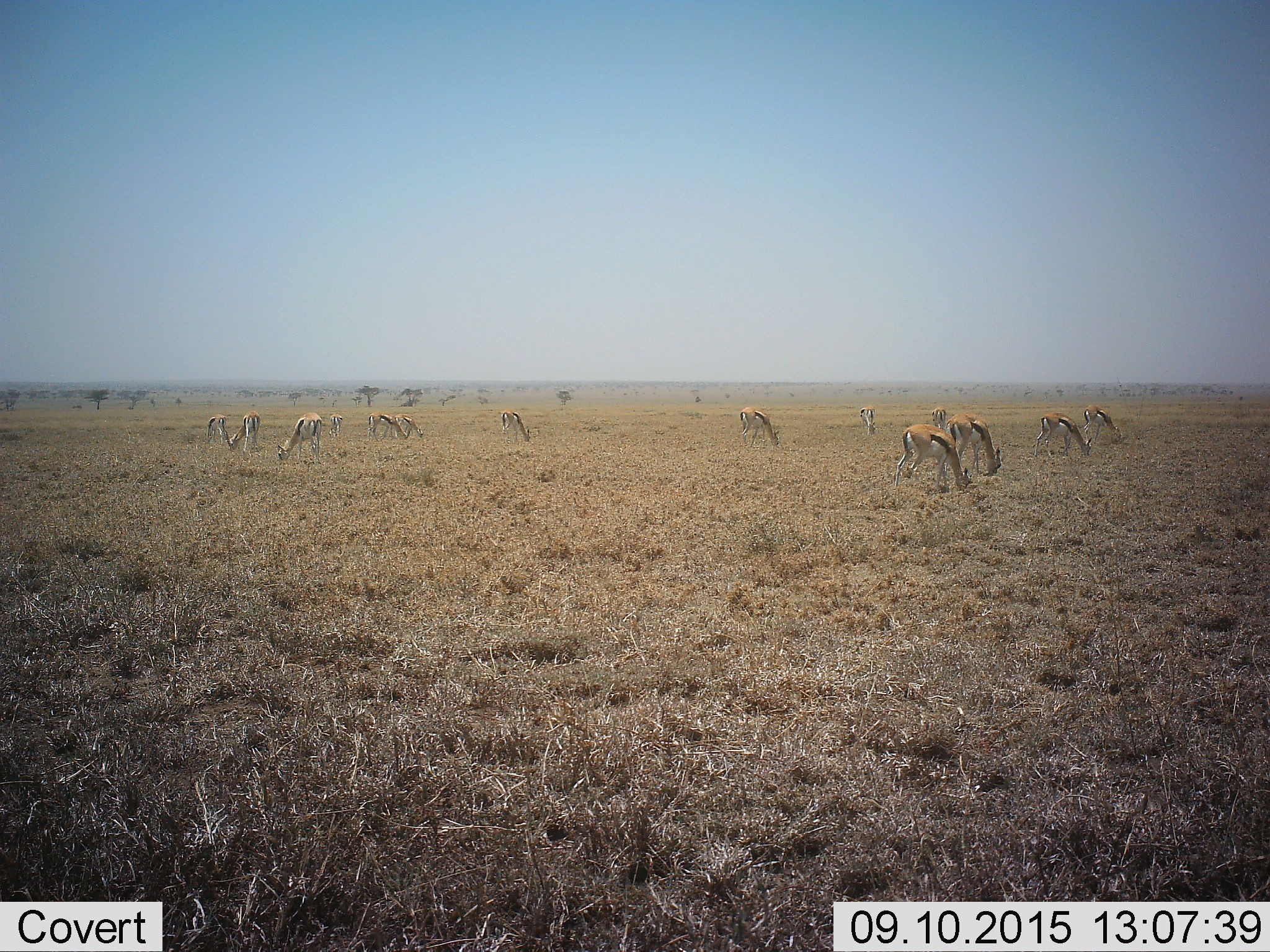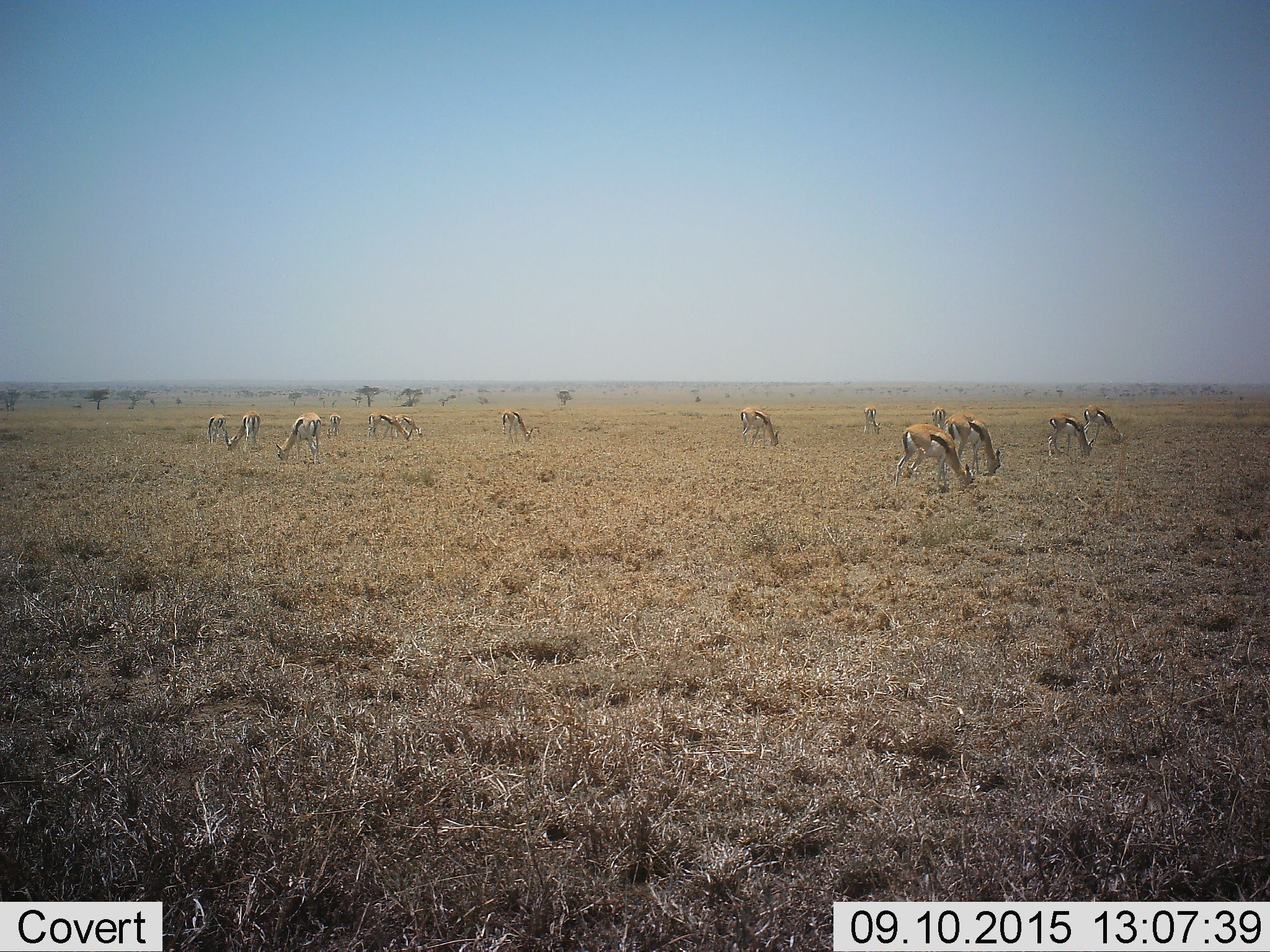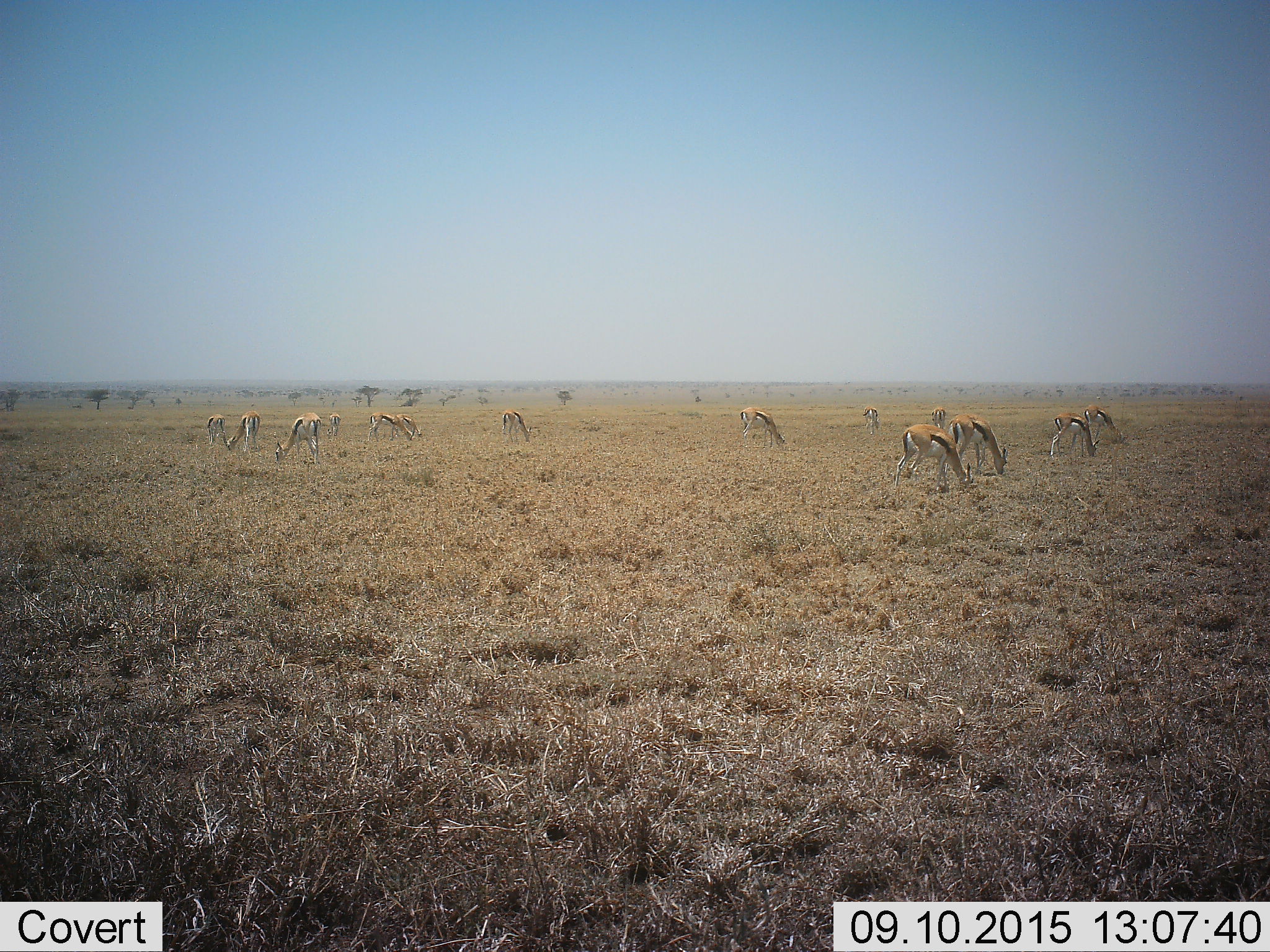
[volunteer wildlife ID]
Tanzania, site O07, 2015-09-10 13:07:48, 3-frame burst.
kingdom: Animalia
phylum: Chordata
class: Mammalia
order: Artiodactyla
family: Bovidae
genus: Eudorcas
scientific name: Eudorcas thomsonii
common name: thomson's gazelle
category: gazellethomsons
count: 11-50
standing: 33%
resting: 0%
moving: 0%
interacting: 0%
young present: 0%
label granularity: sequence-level